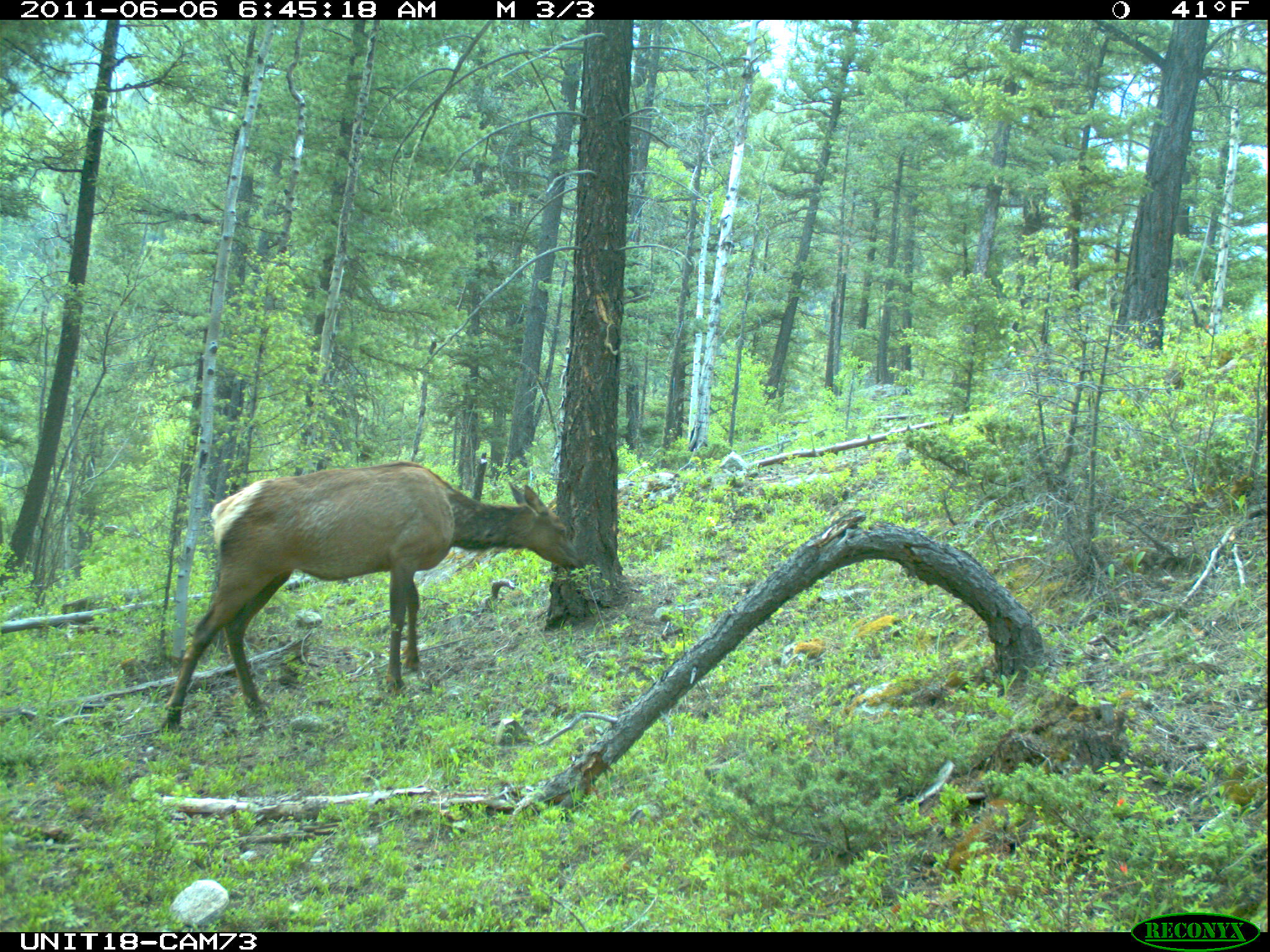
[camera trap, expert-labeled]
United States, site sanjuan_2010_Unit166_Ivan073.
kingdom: Animalia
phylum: Chordata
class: Mammalia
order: Artiodactyla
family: Cervidae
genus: Cervus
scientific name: Cervus elaphus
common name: red deer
Cervus elaphus (red deer).